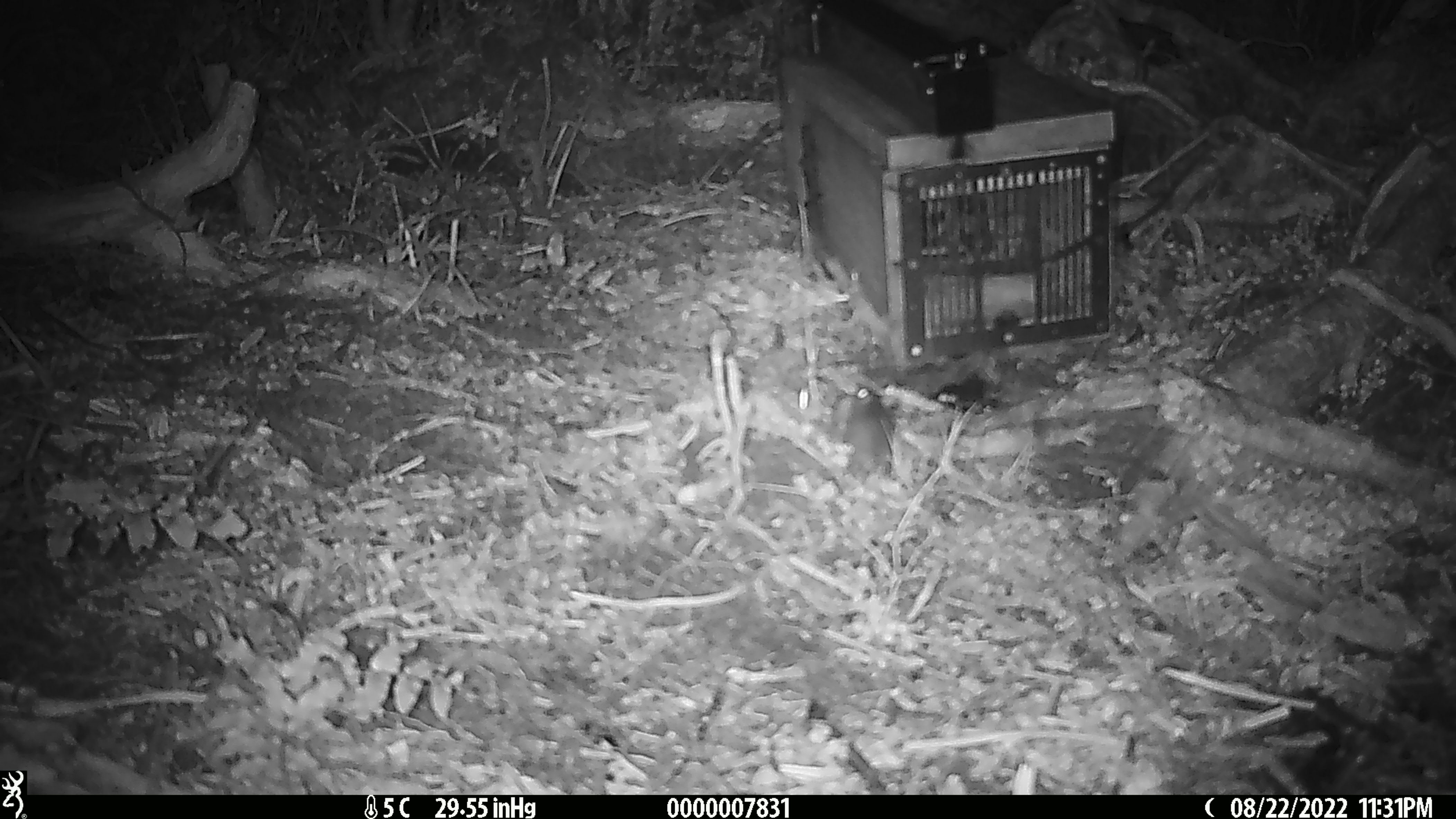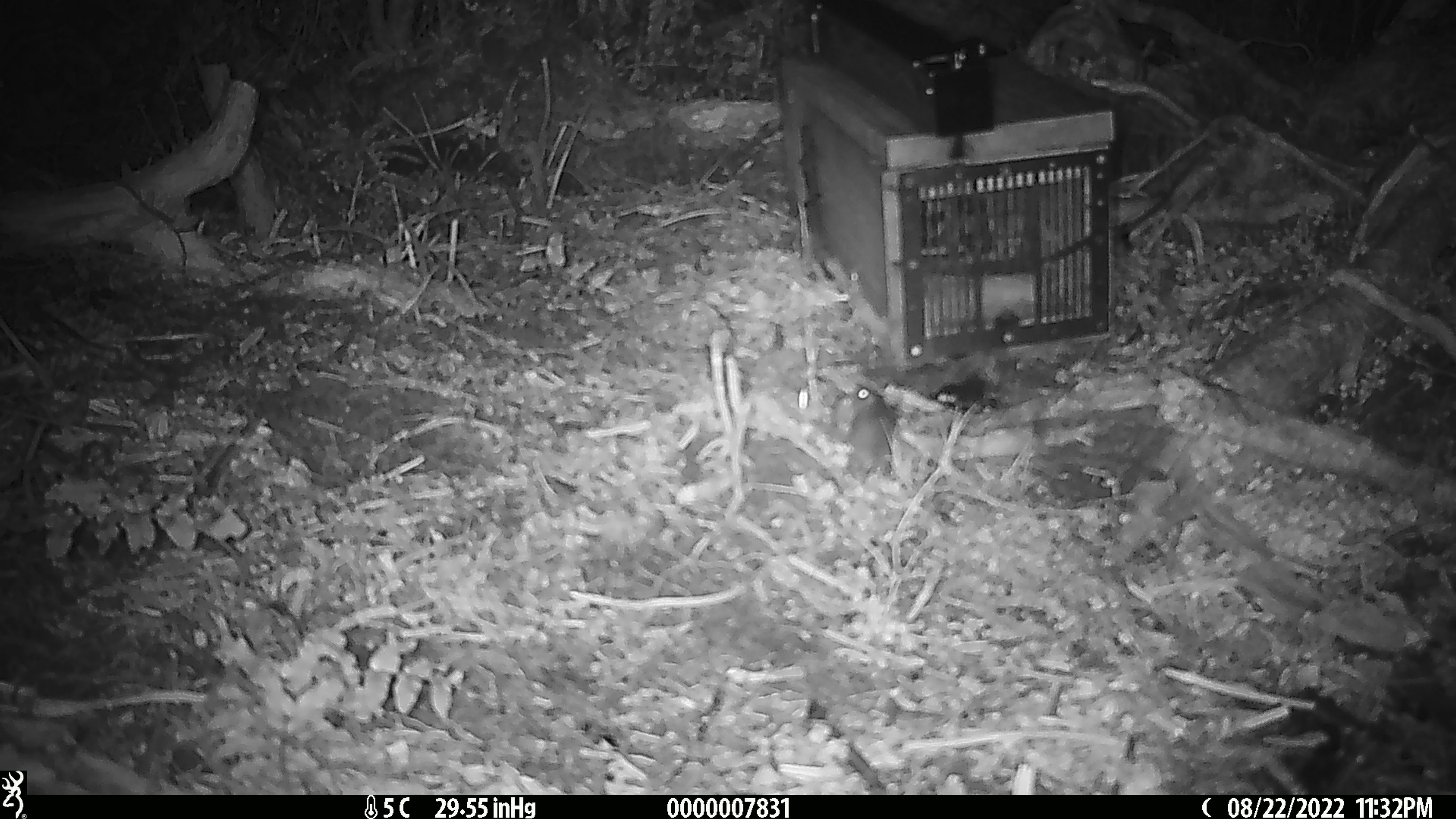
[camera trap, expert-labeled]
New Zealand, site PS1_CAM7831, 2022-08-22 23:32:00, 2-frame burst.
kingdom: Animalia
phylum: Chordata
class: Mammalia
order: Rodentia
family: Muridae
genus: Mus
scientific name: Mus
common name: mouse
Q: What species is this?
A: Mouse (Mus).